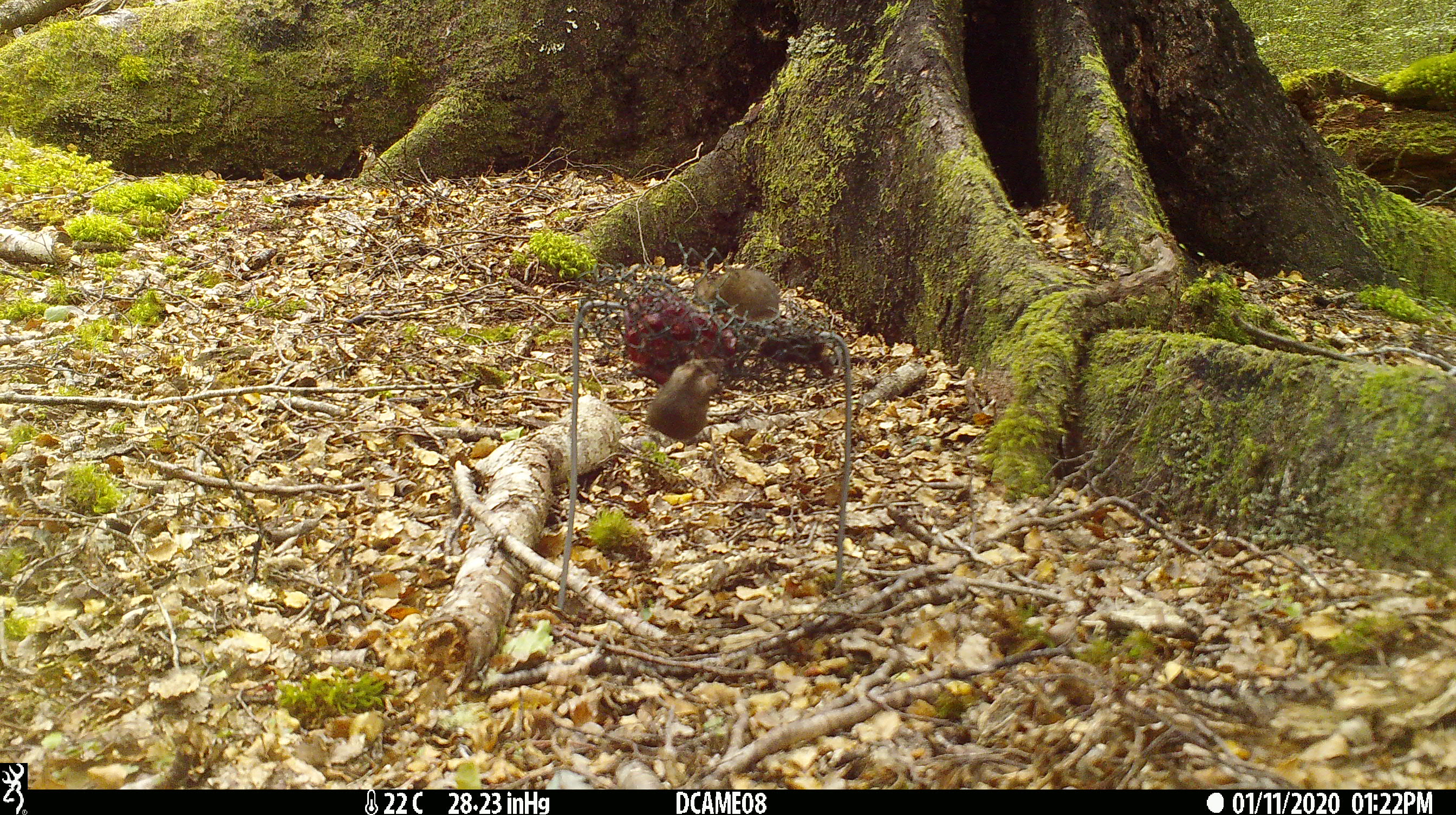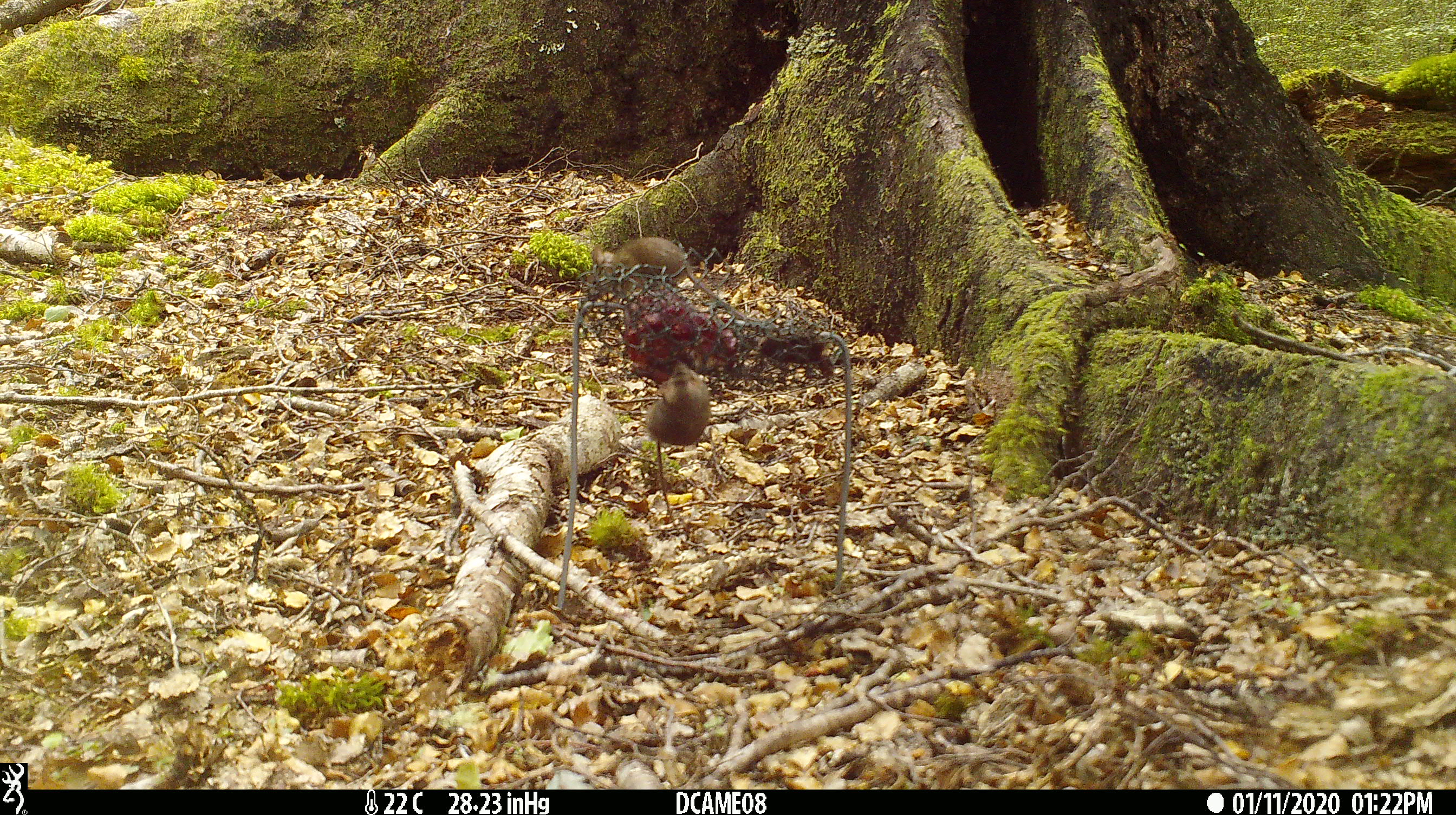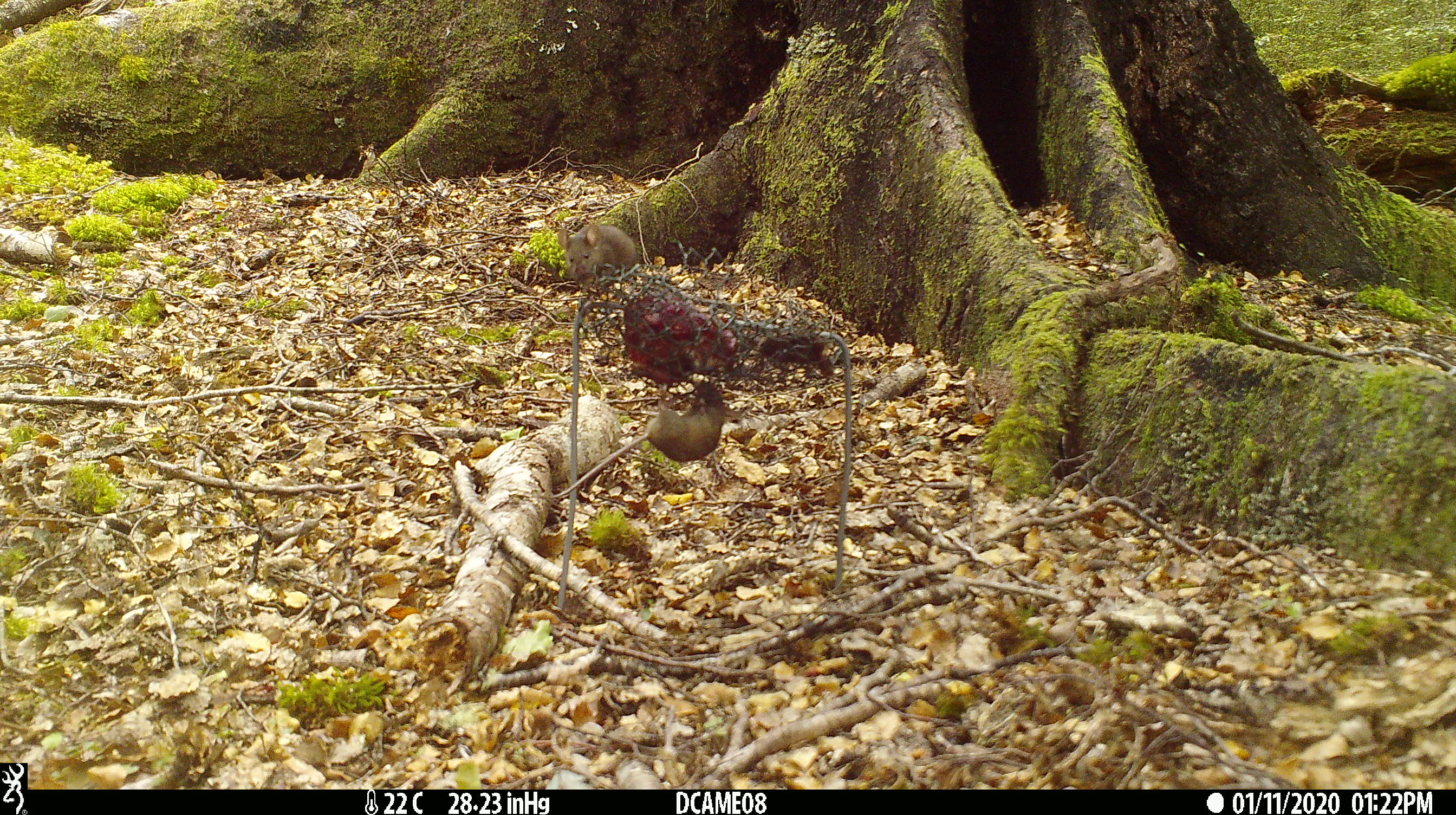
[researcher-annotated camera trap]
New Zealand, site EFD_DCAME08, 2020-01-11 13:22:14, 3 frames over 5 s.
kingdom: Animalia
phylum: Chordata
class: Mammalia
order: Rodentia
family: Muridae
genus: Mus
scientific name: Mus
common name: mouse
Mouse (Mus).